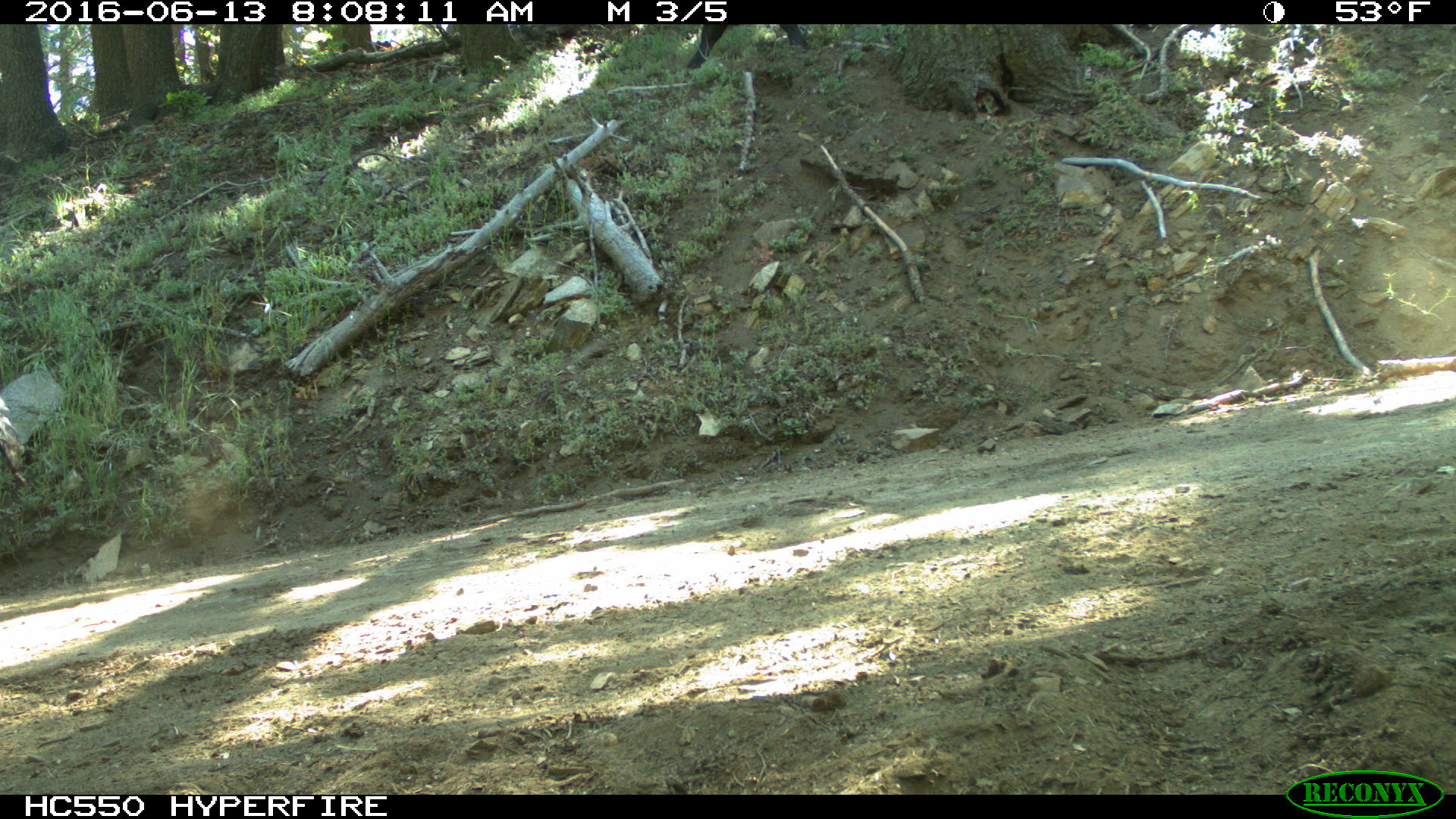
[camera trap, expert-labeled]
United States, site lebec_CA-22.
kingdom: Animalia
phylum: Chordata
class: Mammalia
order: Artiodactyla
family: Bovidae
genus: Bos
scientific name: Bos taurus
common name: domestic cow